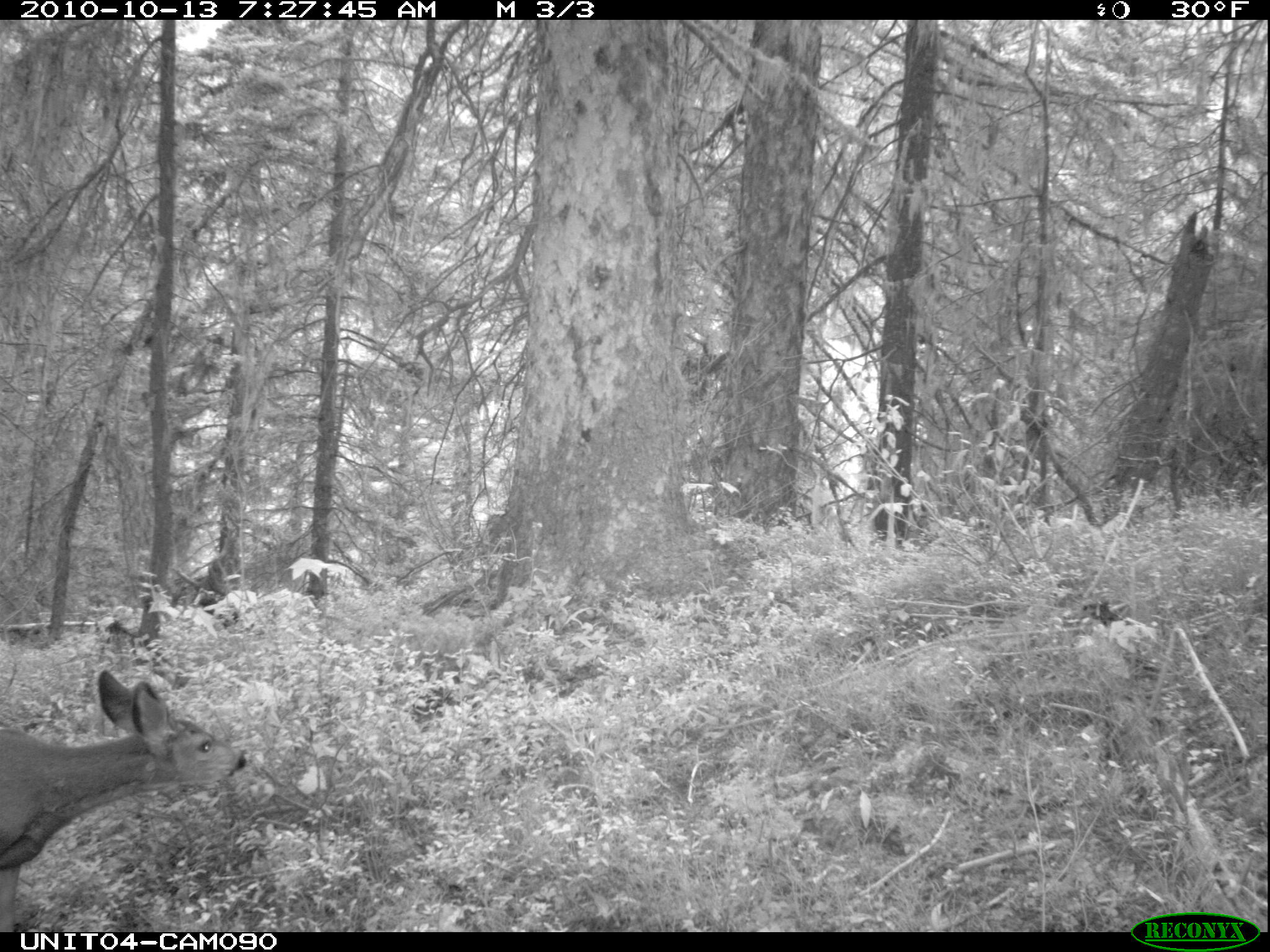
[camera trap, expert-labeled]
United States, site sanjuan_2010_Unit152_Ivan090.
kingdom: Animalia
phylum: Chordata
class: Mammalia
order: Artiodactyla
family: Cervidae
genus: Odocoileus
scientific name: Odocoileus hemionus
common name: mule deer